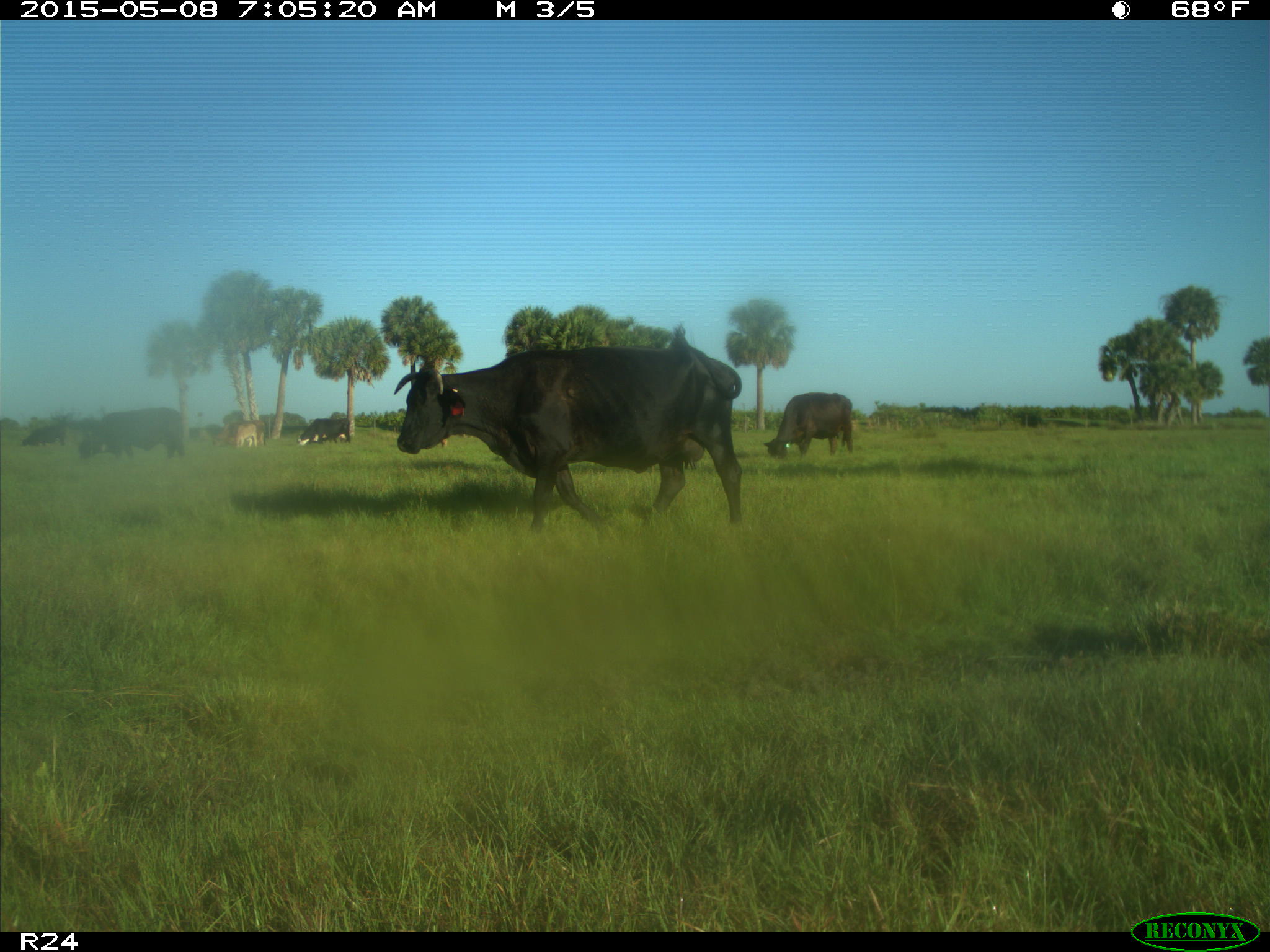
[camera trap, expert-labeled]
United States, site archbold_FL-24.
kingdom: Animalia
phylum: Chordata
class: Mammalia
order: Artiodactyla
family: Bovidae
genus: Bos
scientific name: Bos taurus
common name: domestic cow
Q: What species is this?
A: Bos taurus (domestic cow).